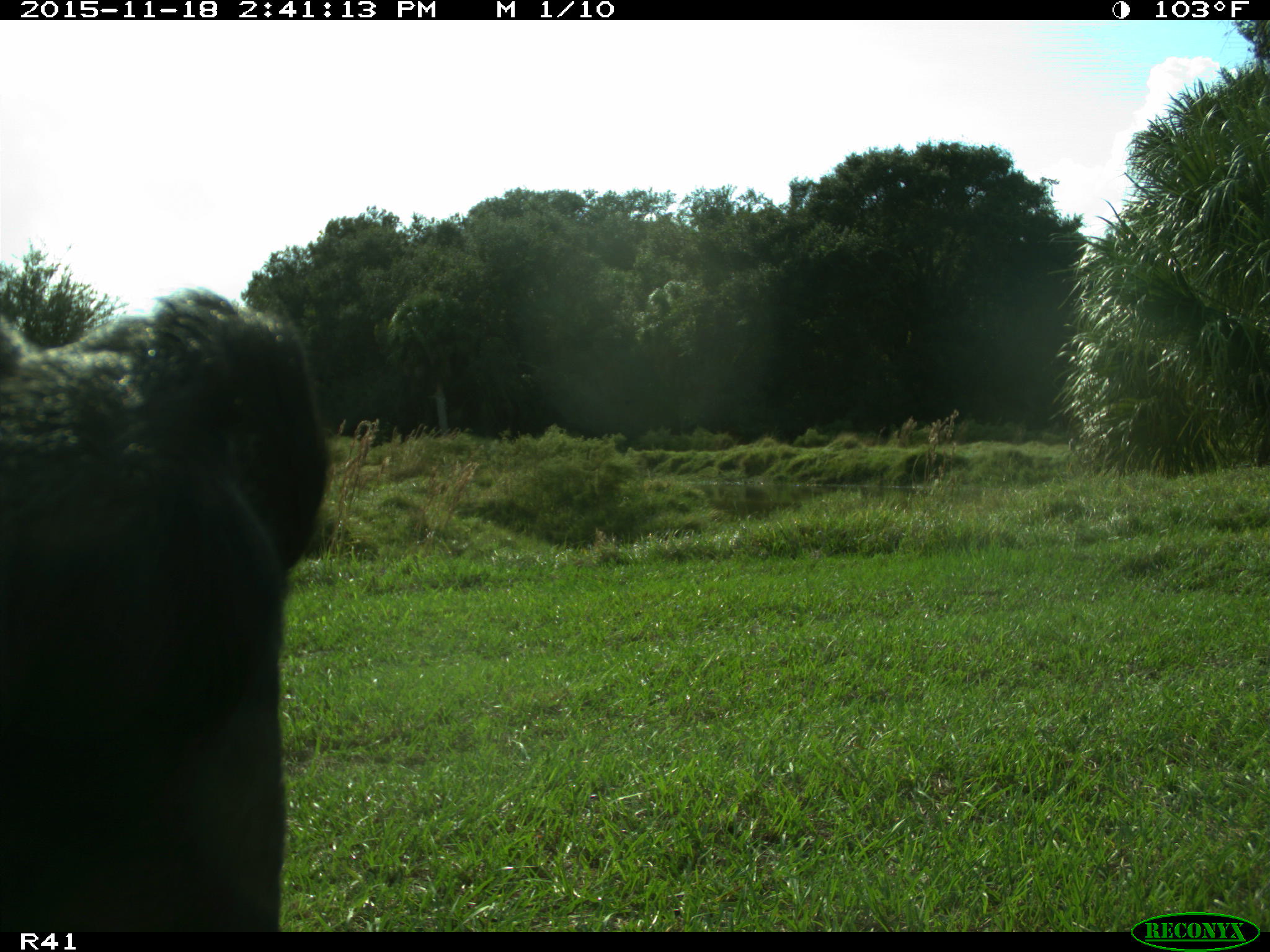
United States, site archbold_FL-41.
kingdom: Animalia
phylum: Chordata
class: Mammalia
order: Artiodactyla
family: Bovidae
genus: Bos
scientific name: Bos taurus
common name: domestic cow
Bos taurus (domestic cow).